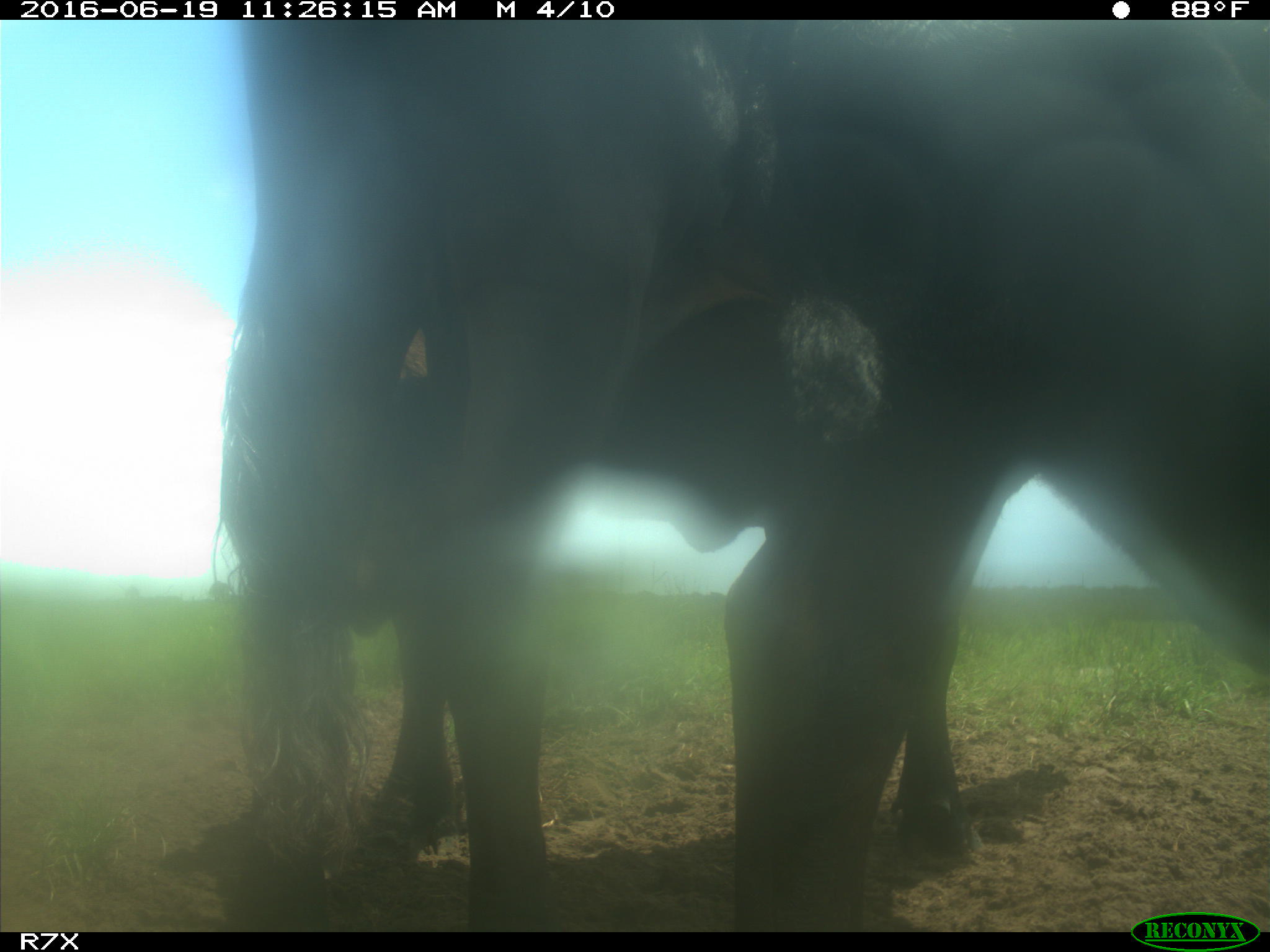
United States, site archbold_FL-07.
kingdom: Animalia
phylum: Chordata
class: Mammalia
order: Artiodactyla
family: Bovidae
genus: Bos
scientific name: Bos taurus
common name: domestic cow